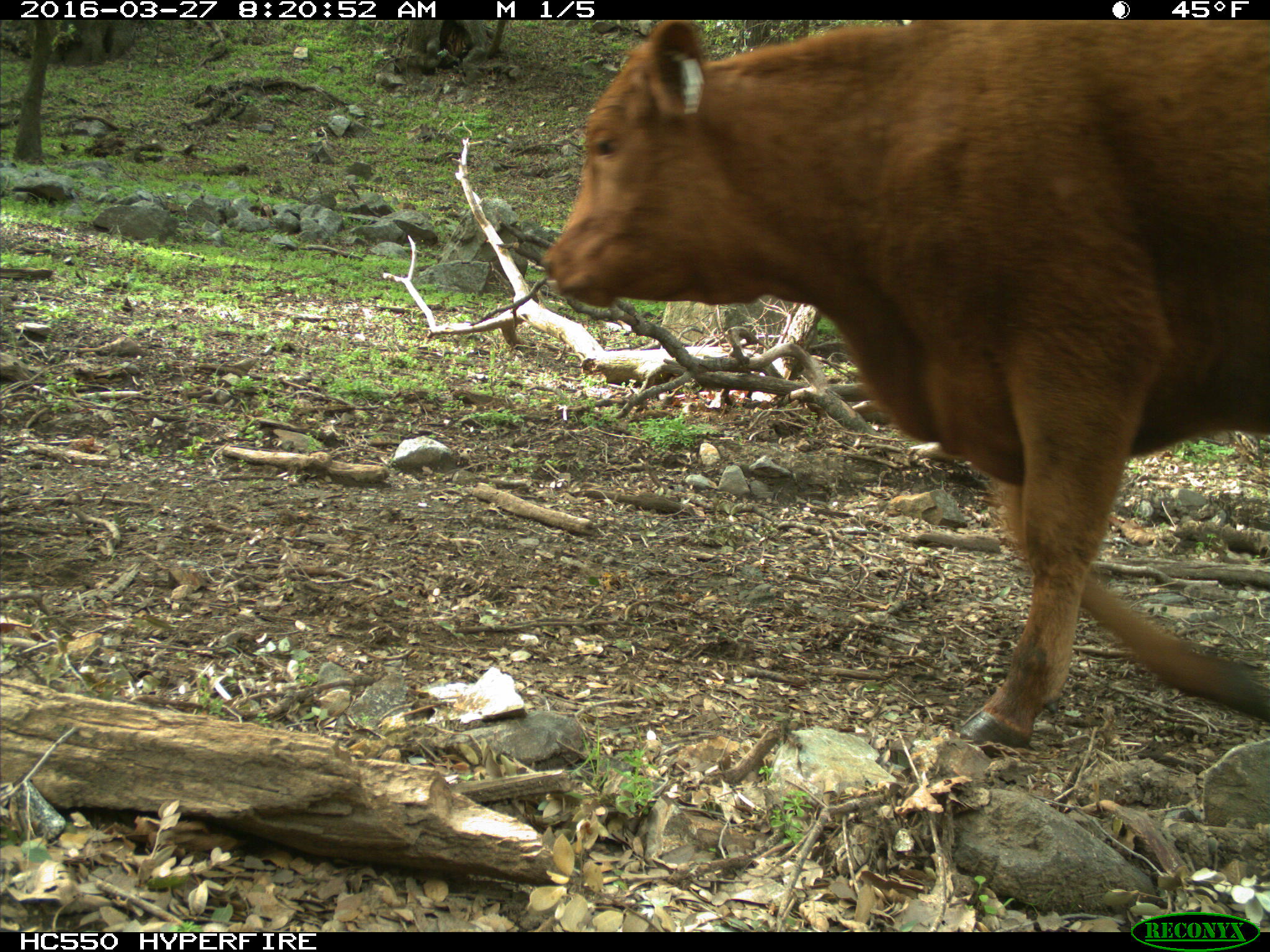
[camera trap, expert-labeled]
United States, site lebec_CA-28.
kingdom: Animalia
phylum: Chordata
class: Mammalia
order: Artiodactyla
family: Bovidae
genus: Bos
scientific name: Bos taurus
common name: domestic cow